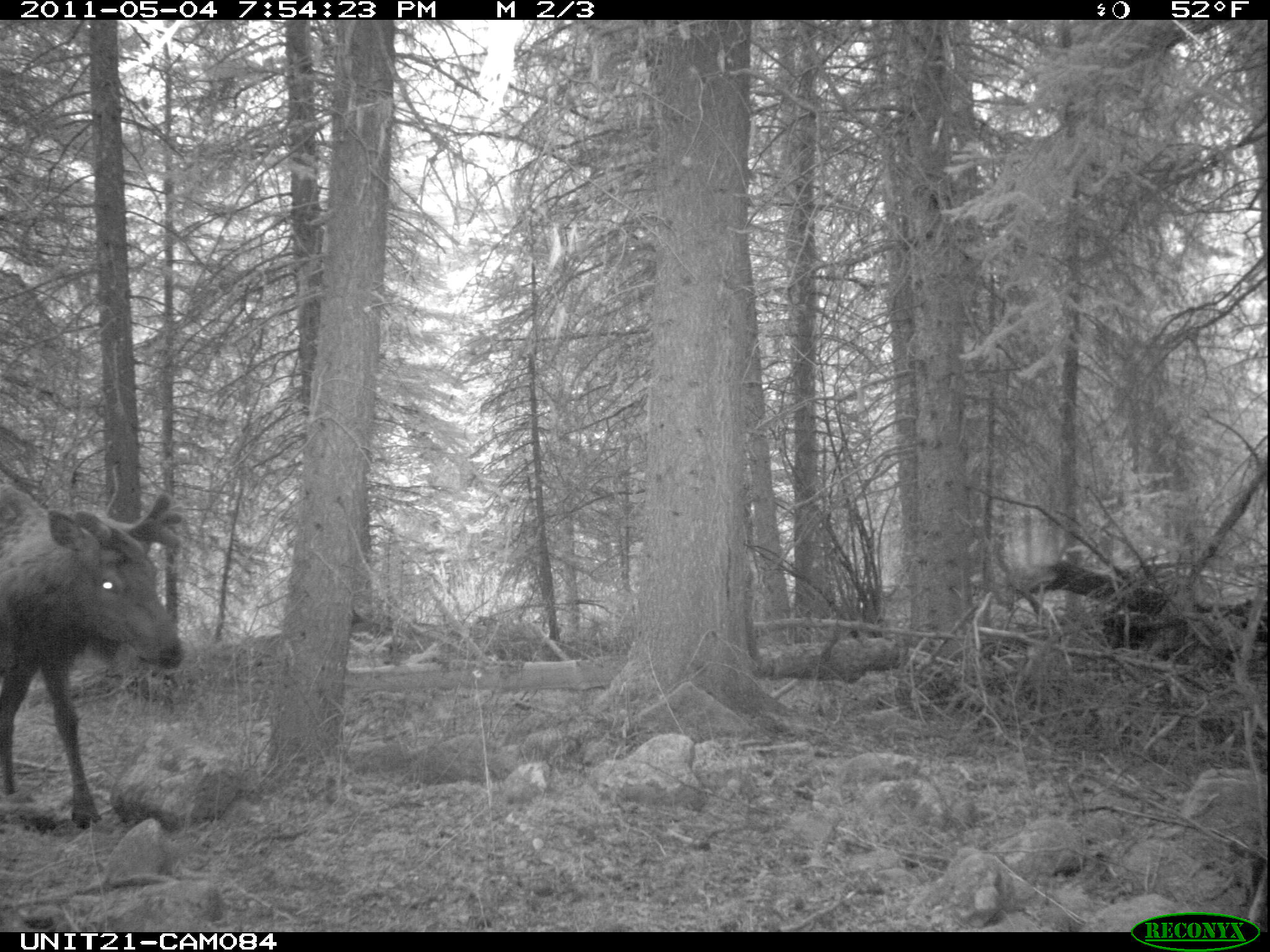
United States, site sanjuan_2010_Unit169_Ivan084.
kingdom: Animalia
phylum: Chordata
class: Mammalia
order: Artiodactyla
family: Cervidae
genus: Cervus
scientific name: Cervus elaphus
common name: red deer